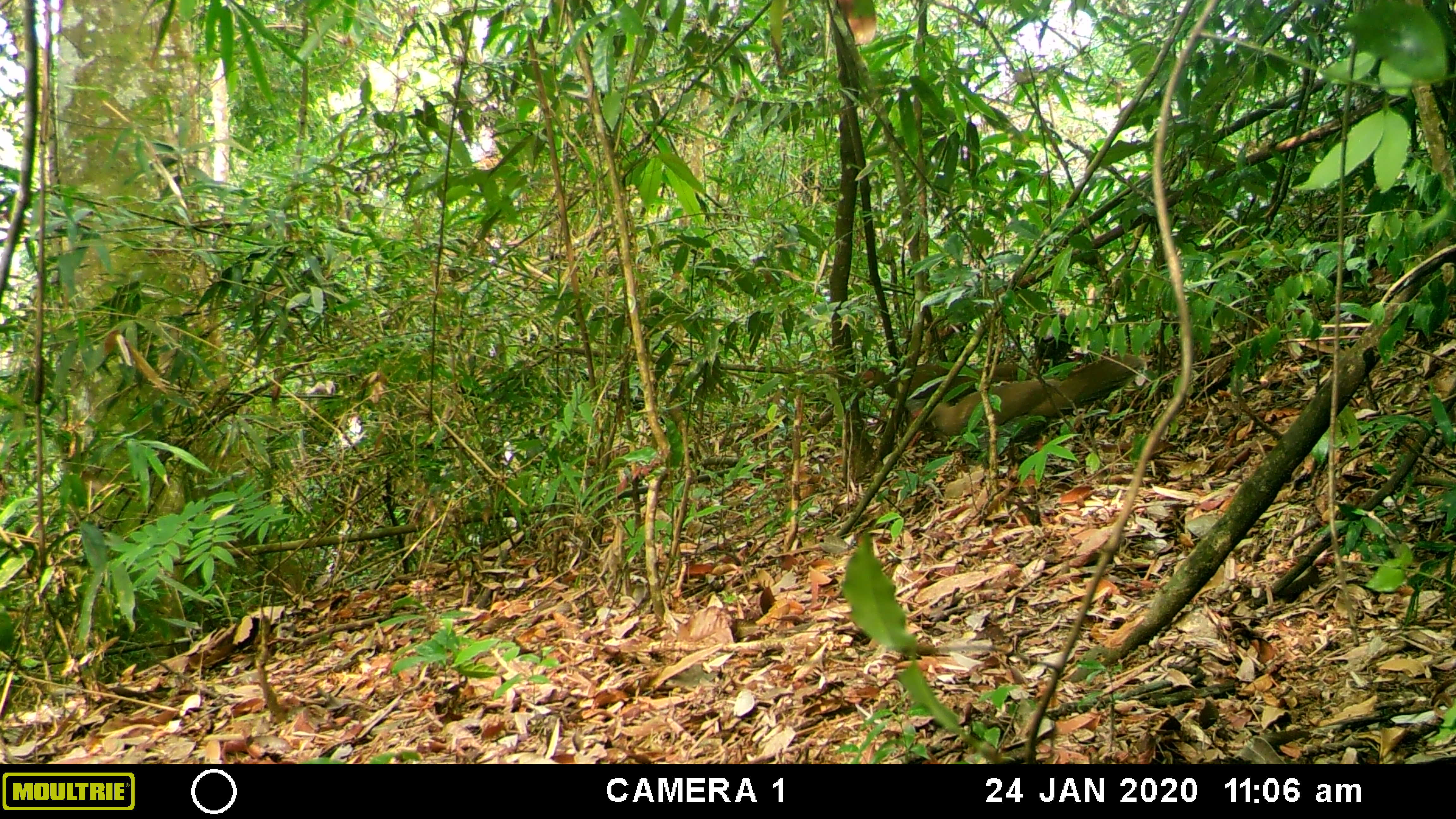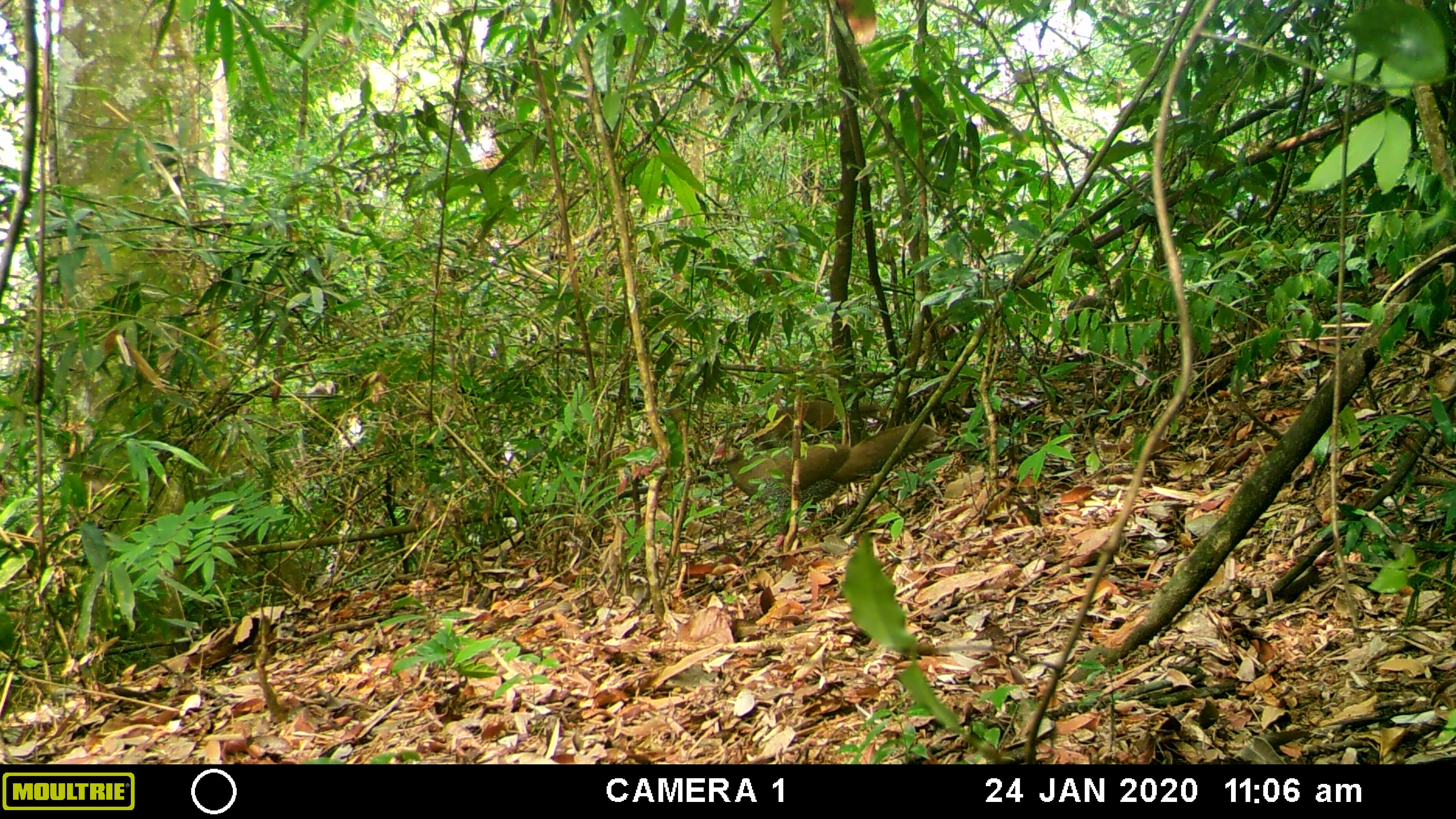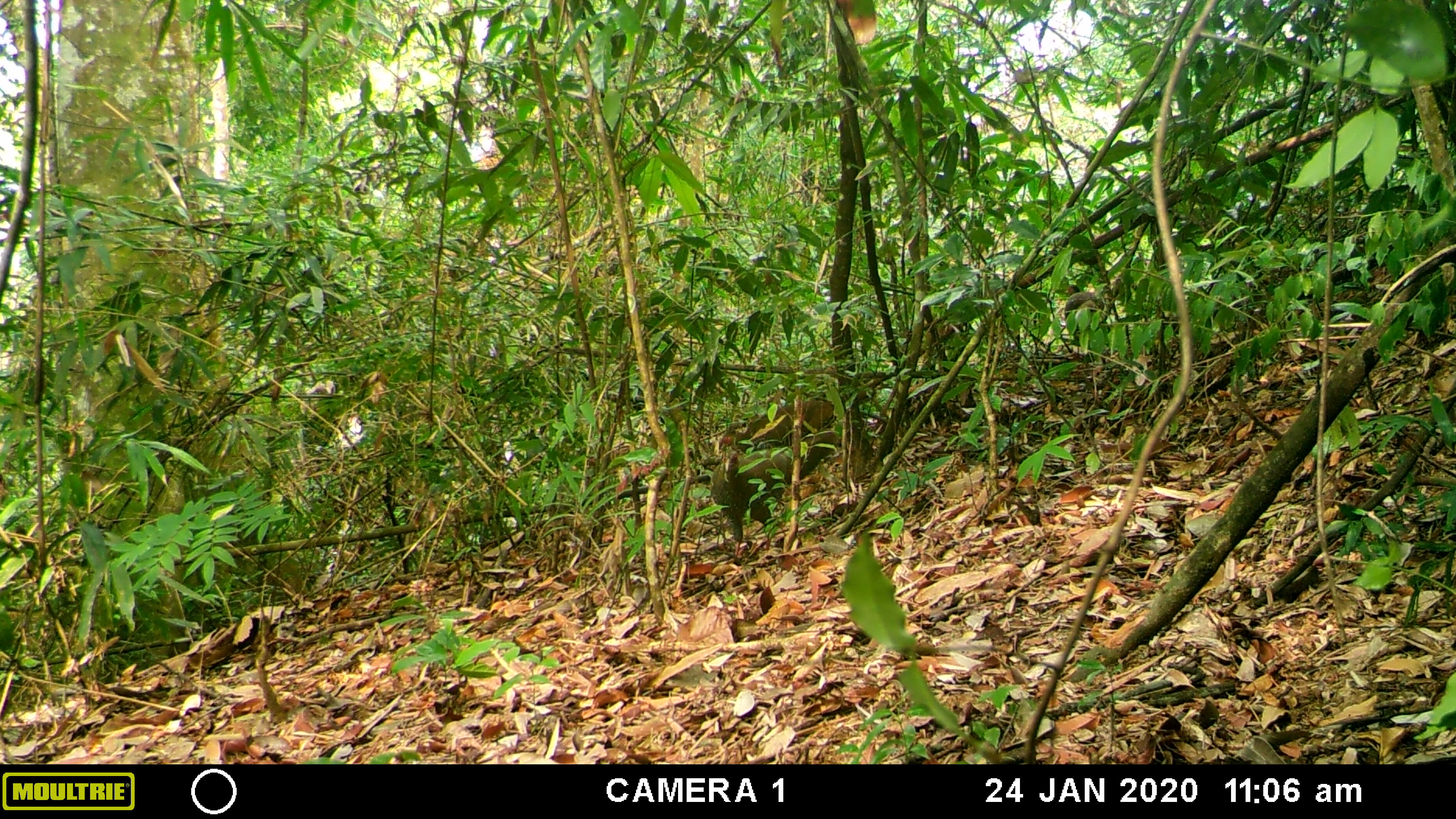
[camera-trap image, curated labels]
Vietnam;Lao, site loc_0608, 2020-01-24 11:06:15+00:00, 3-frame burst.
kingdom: Animalia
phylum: Chordata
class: Aves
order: Galliformes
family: Phasianidae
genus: Lophura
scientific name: Lophura nycthemera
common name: silver pheasant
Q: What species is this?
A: Silver pheasant (Lophura nycthemera).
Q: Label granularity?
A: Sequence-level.